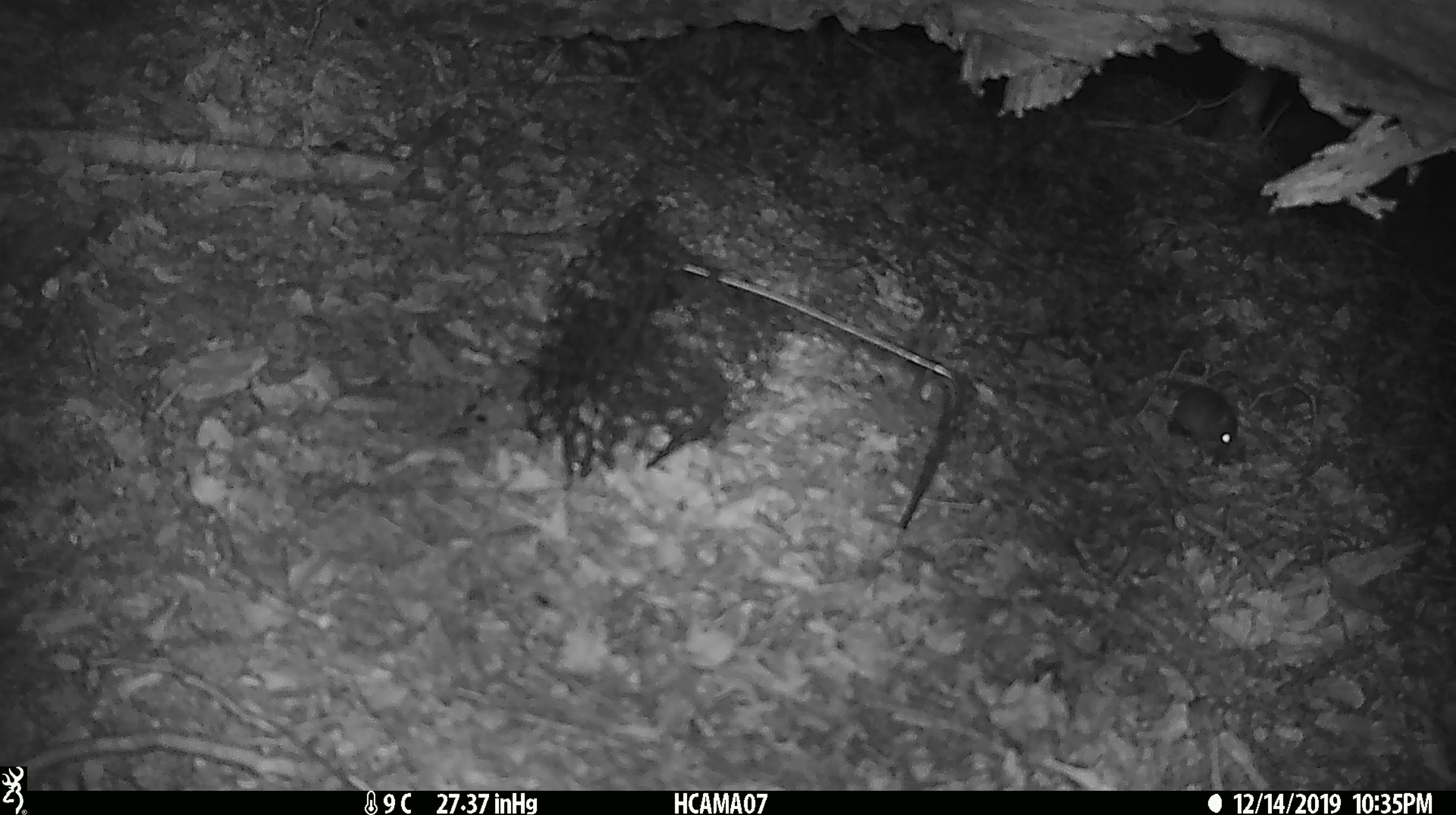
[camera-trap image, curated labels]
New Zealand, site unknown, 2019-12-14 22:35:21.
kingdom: Animalia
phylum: Chordata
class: Mammalia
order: Rodentia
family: Muridae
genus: Mus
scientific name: Mus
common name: mouse